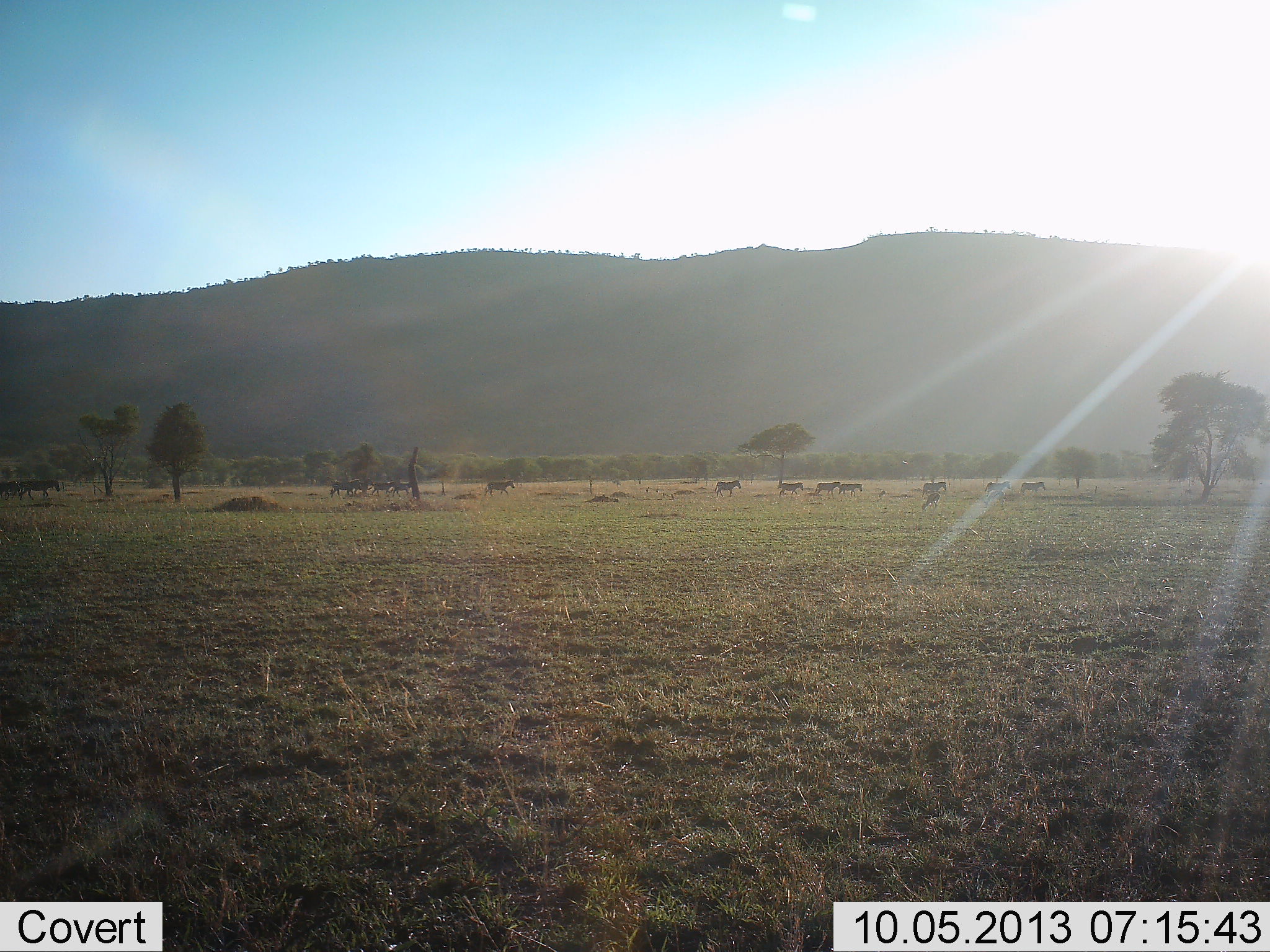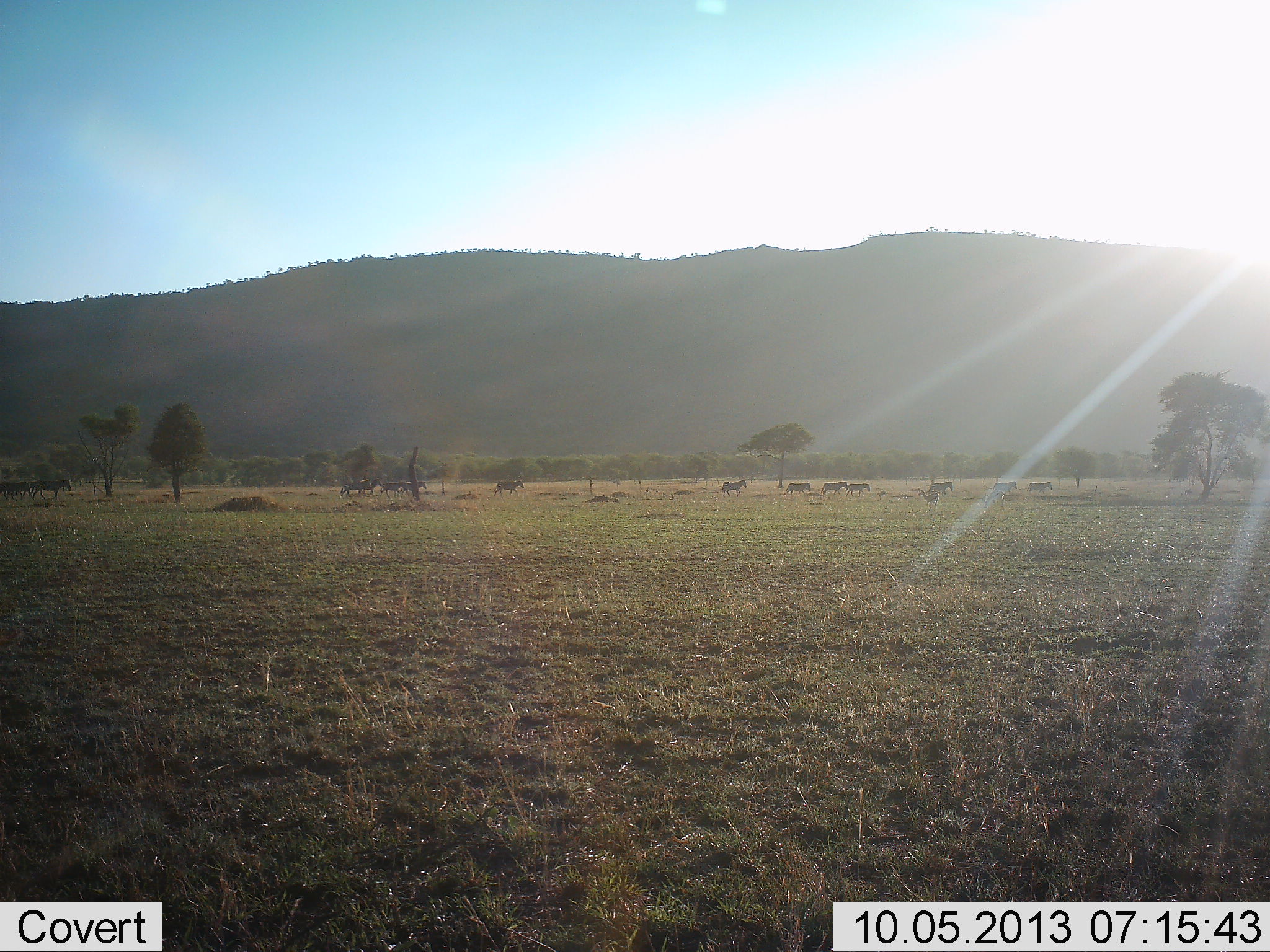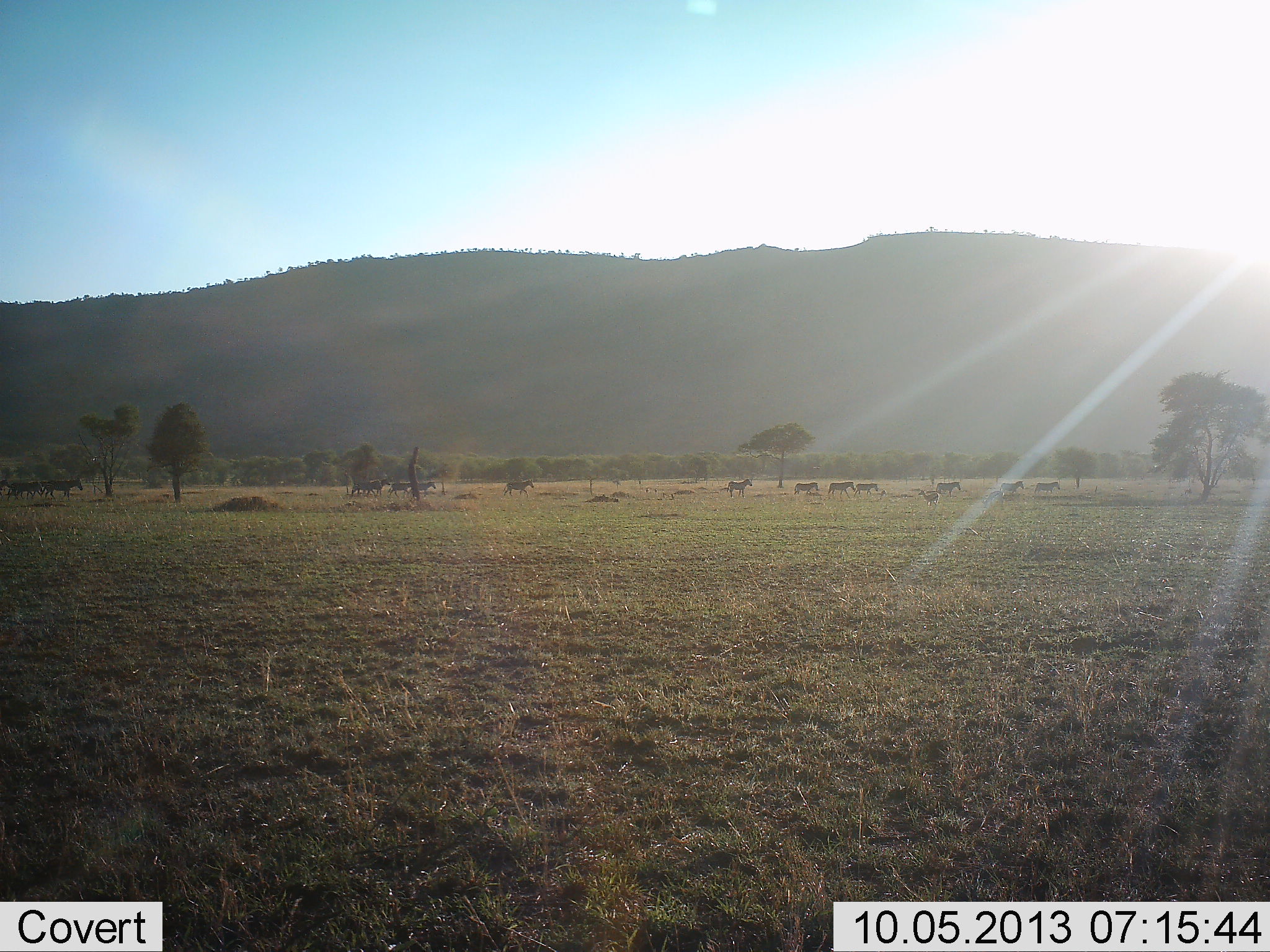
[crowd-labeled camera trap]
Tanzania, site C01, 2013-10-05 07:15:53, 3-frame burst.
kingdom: Animalia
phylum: Chordata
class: Mammalia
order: Perissodactyla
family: Equidae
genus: Equus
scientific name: Equus quagga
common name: plains zebra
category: zebra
Zebra (plains zebra) (Equus quagga), count 11-50. Behavior (volunteer vote fractions): standing 11%, resting 0%, moving 94%, interacting 0%. Young present (vote fraction): 0%. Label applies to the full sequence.